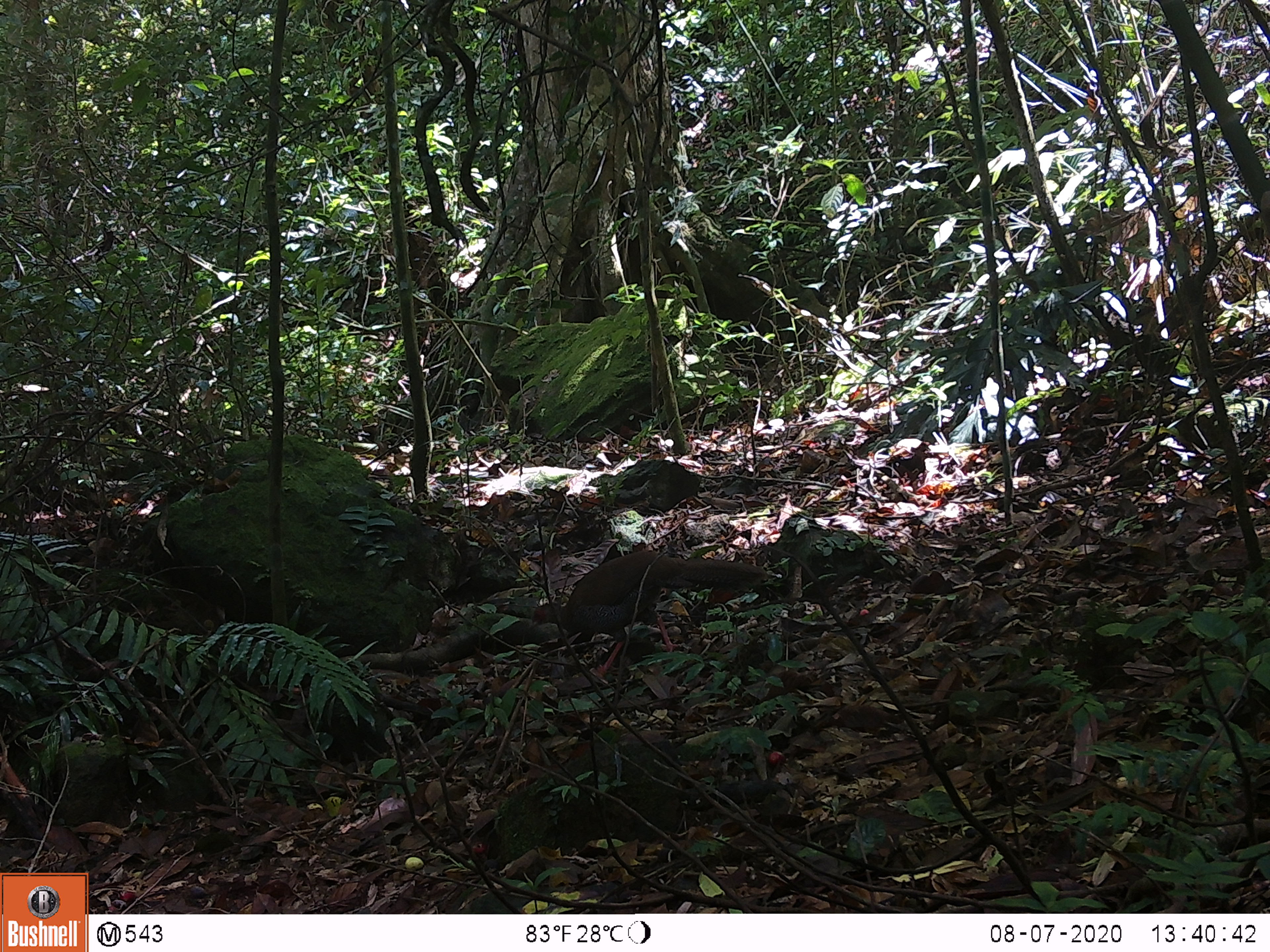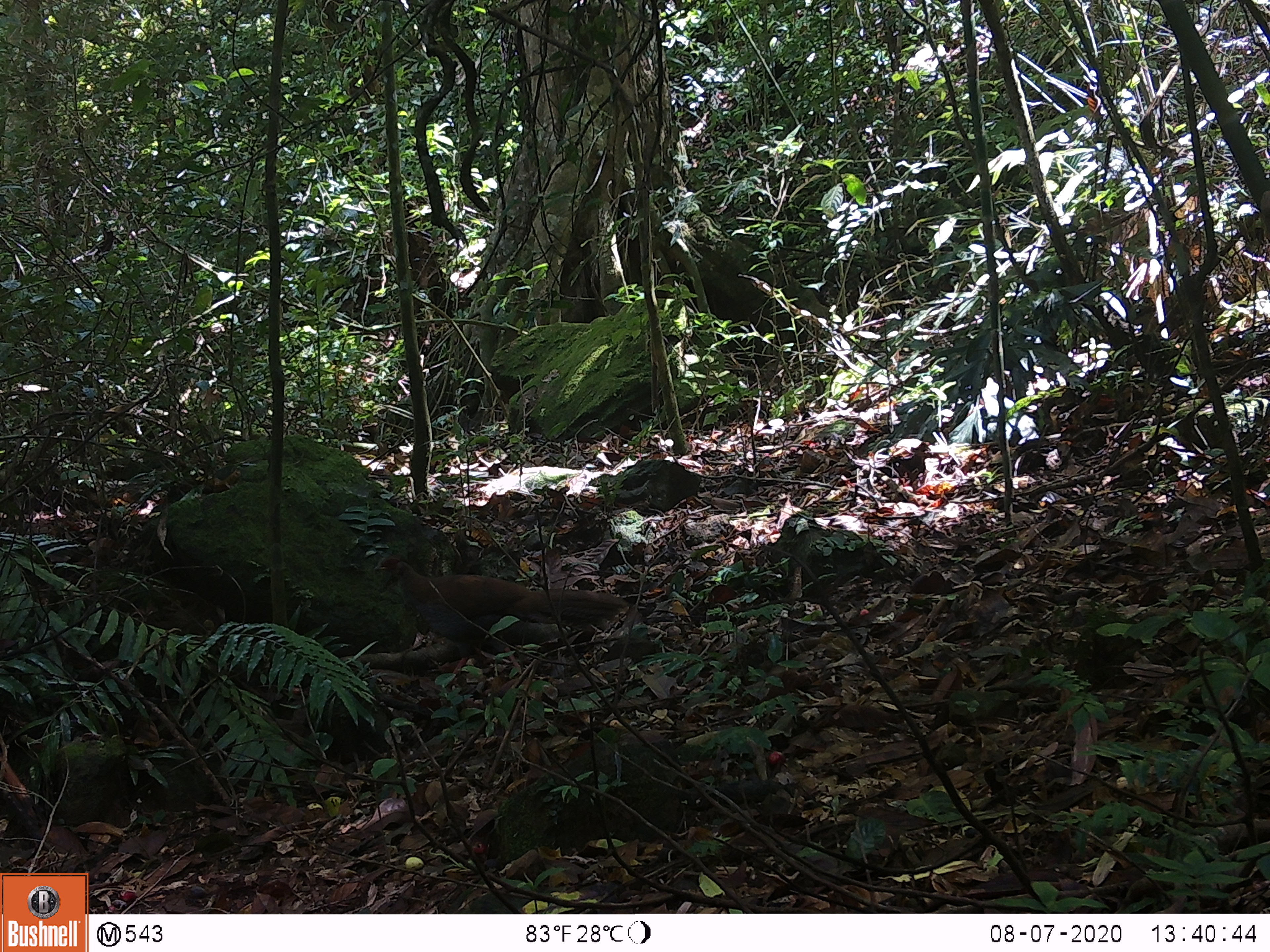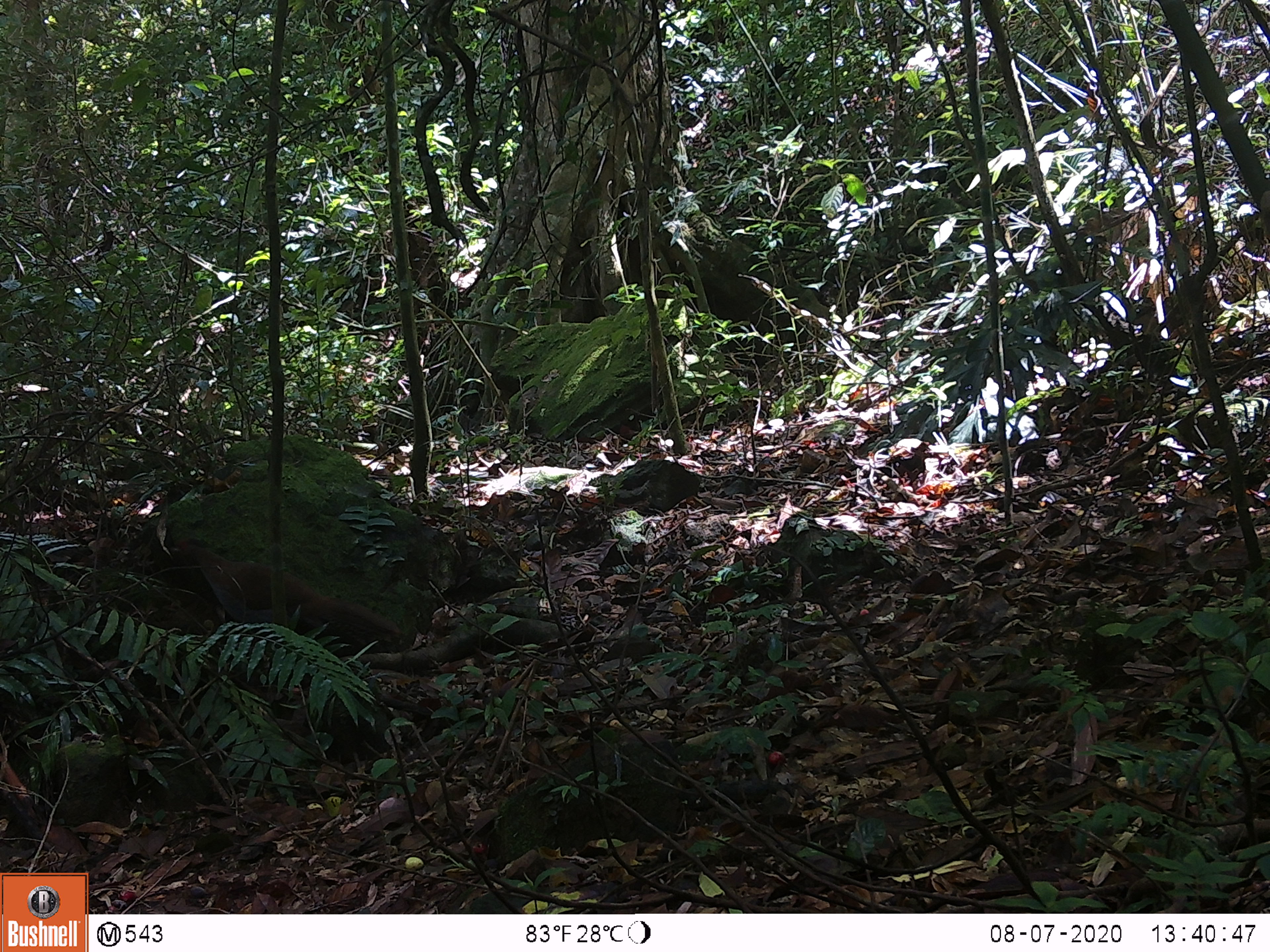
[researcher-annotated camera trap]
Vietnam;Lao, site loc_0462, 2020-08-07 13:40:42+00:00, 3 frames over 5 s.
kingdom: Animalia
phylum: Chordata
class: Aves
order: Galliformes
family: Phasianidae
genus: Lophura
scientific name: Lophura nycthemera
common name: silver pheasant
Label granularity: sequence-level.